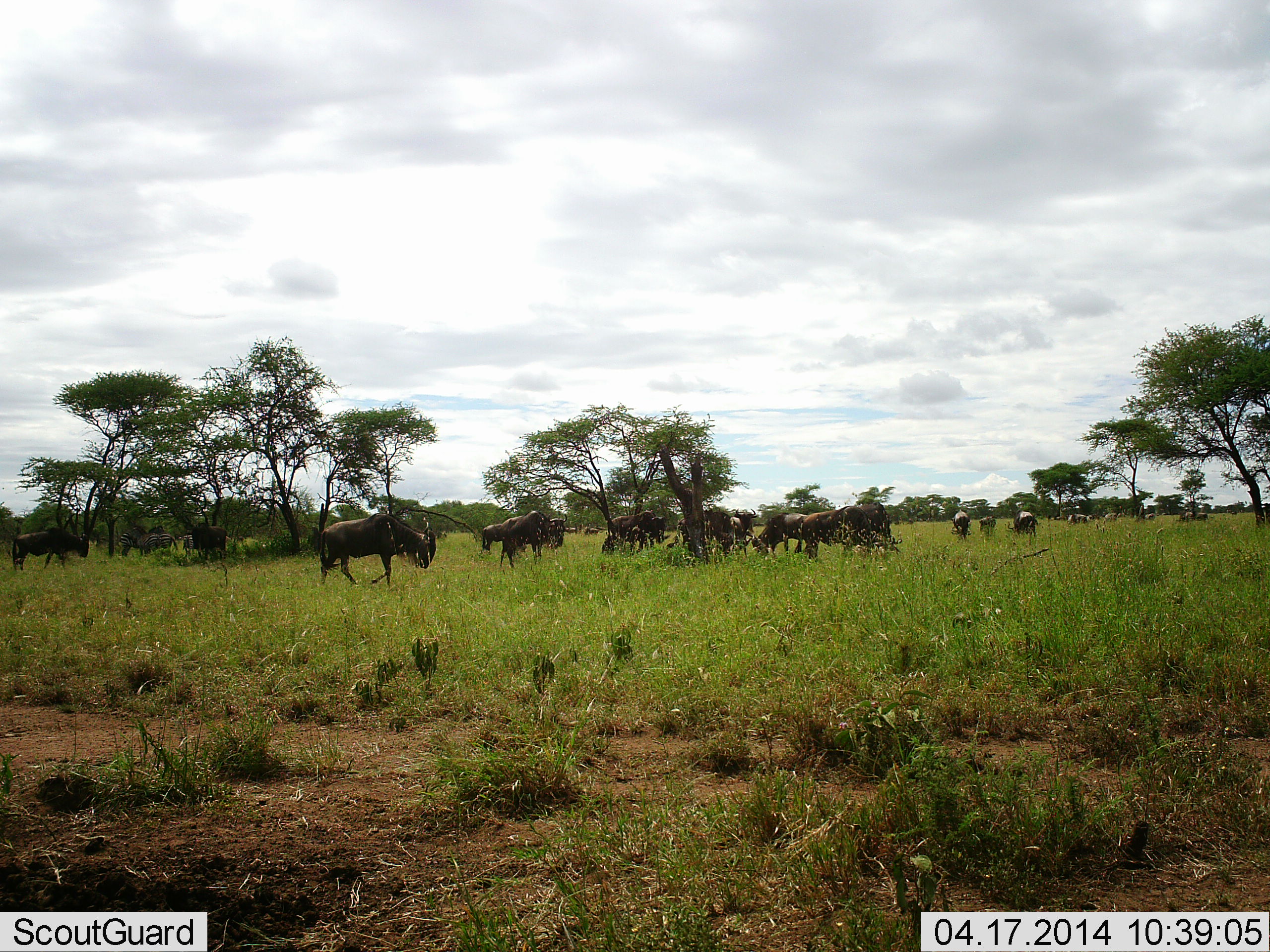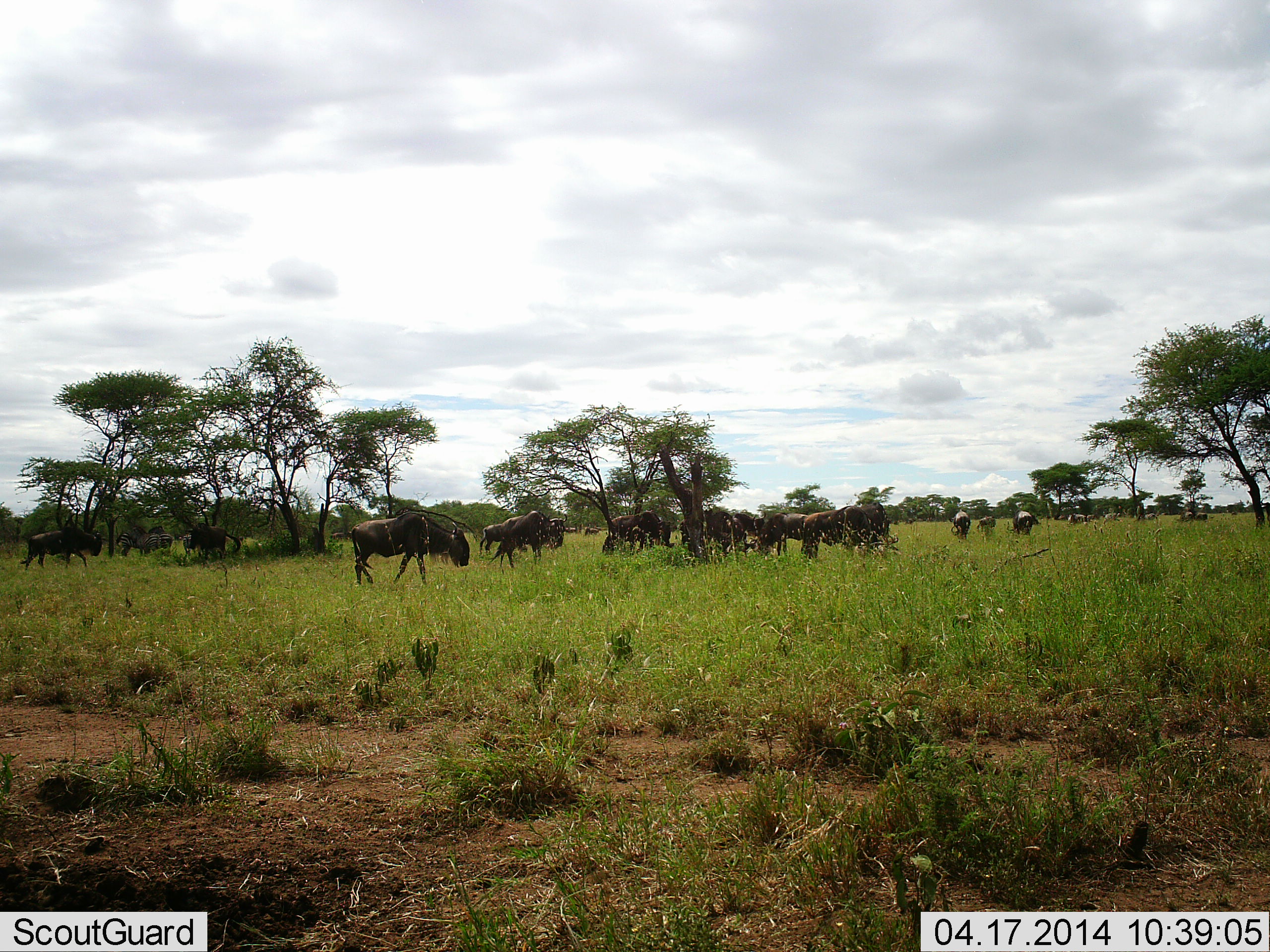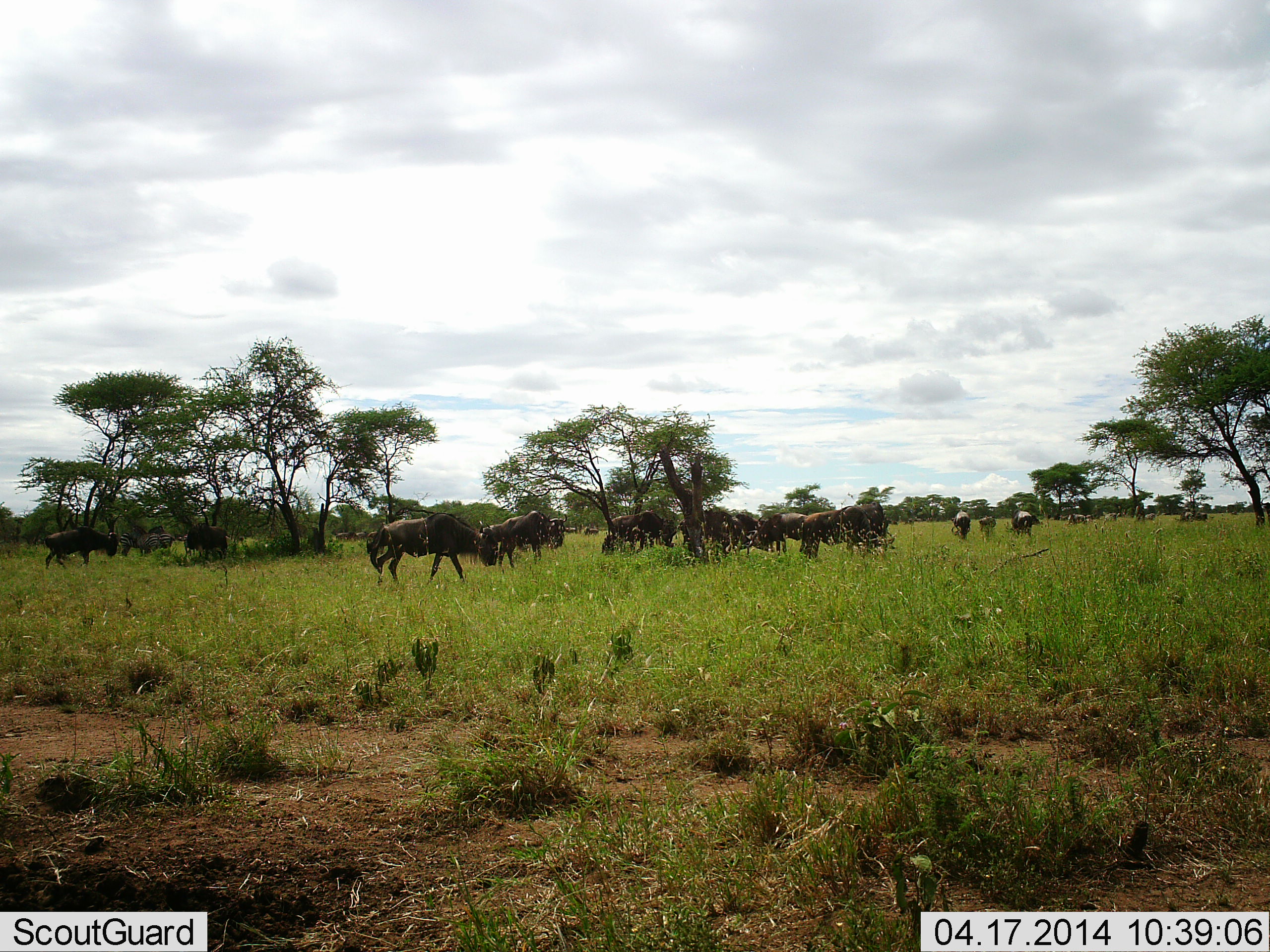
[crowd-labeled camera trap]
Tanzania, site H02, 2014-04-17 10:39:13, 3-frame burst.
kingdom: Animalia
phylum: Chordata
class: Mammalia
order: Artiodactyla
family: Bovidae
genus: Connochaetes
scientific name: Connochaetes taurinus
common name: blue wildebeest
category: wildebeest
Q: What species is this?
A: Wildebeest (blue wildebeest) (Connochaetes taurinus).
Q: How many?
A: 11-50.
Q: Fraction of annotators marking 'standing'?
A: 51%.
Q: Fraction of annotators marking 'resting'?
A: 11%.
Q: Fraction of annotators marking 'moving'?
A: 58%.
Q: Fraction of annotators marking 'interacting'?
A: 11%.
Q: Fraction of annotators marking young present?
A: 0%.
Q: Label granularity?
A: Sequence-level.